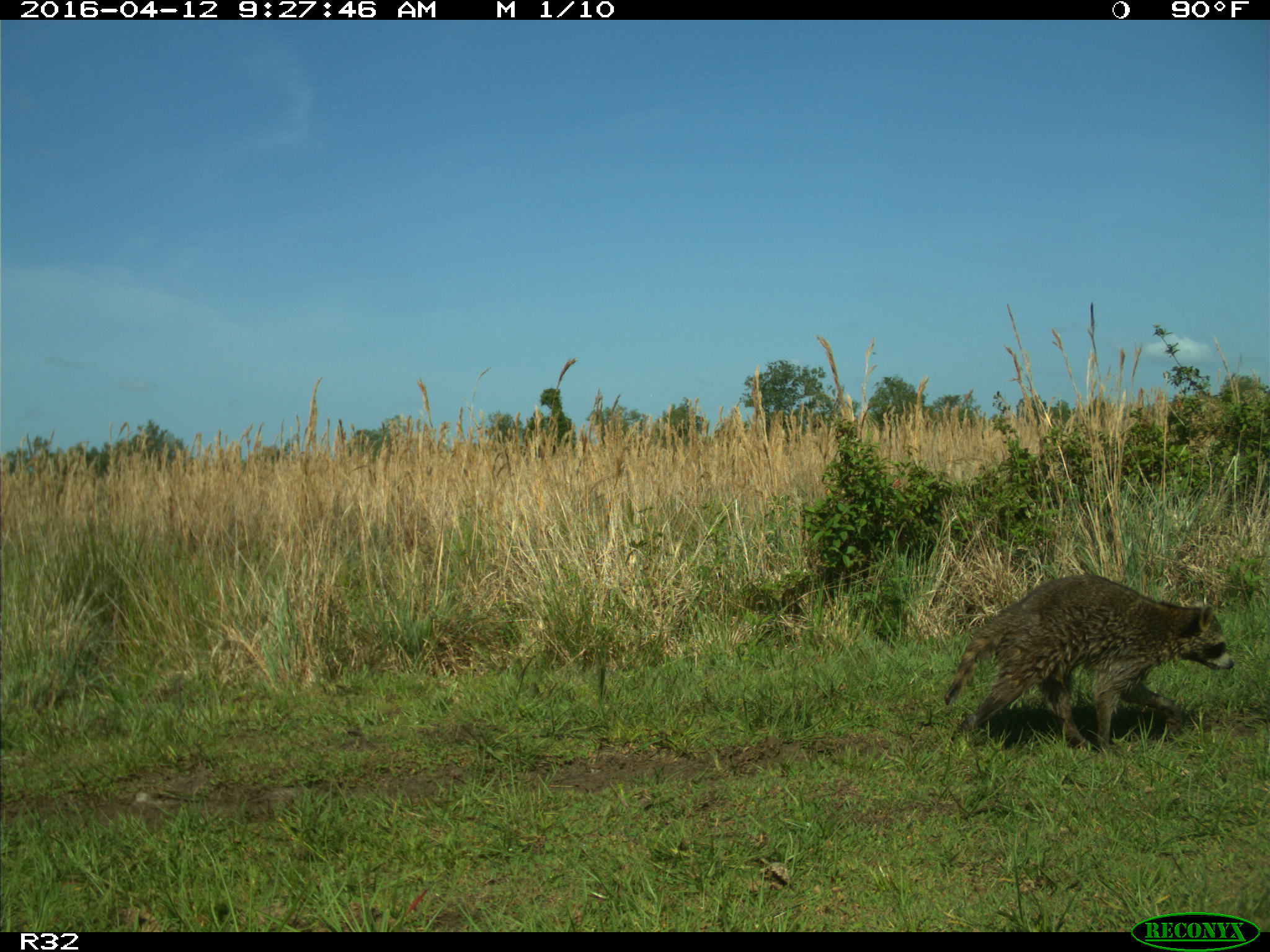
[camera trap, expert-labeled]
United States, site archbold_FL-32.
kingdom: Animalia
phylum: Chordata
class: Mammalia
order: Carnivora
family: Procyonidae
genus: Procyon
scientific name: Procyon lotor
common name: common raccoon